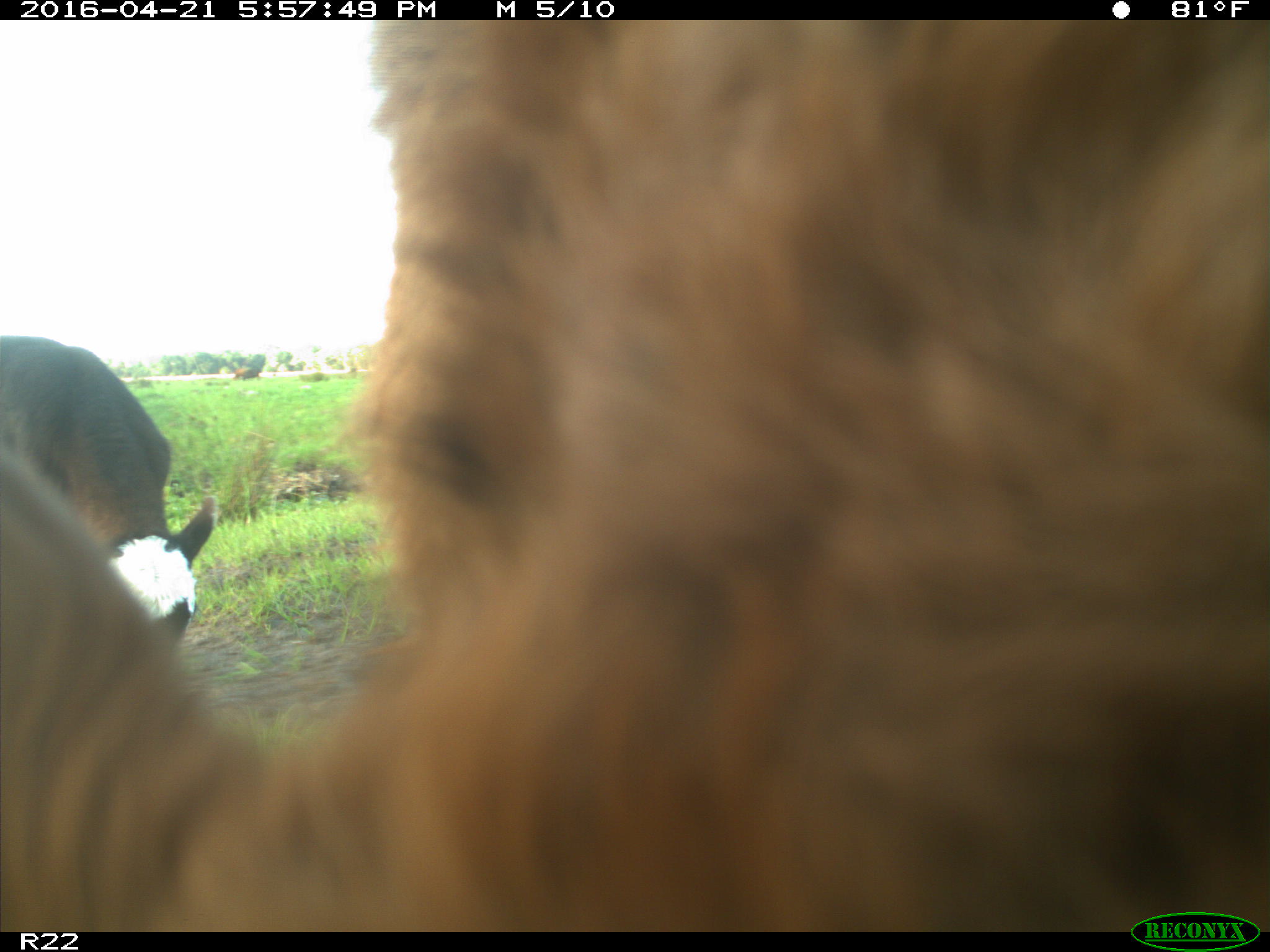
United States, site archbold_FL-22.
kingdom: Animalia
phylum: Chordata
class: Mammalia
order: Artiodactyla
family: Bovidae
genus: Bos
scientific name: Bos taurus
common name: domestic cow